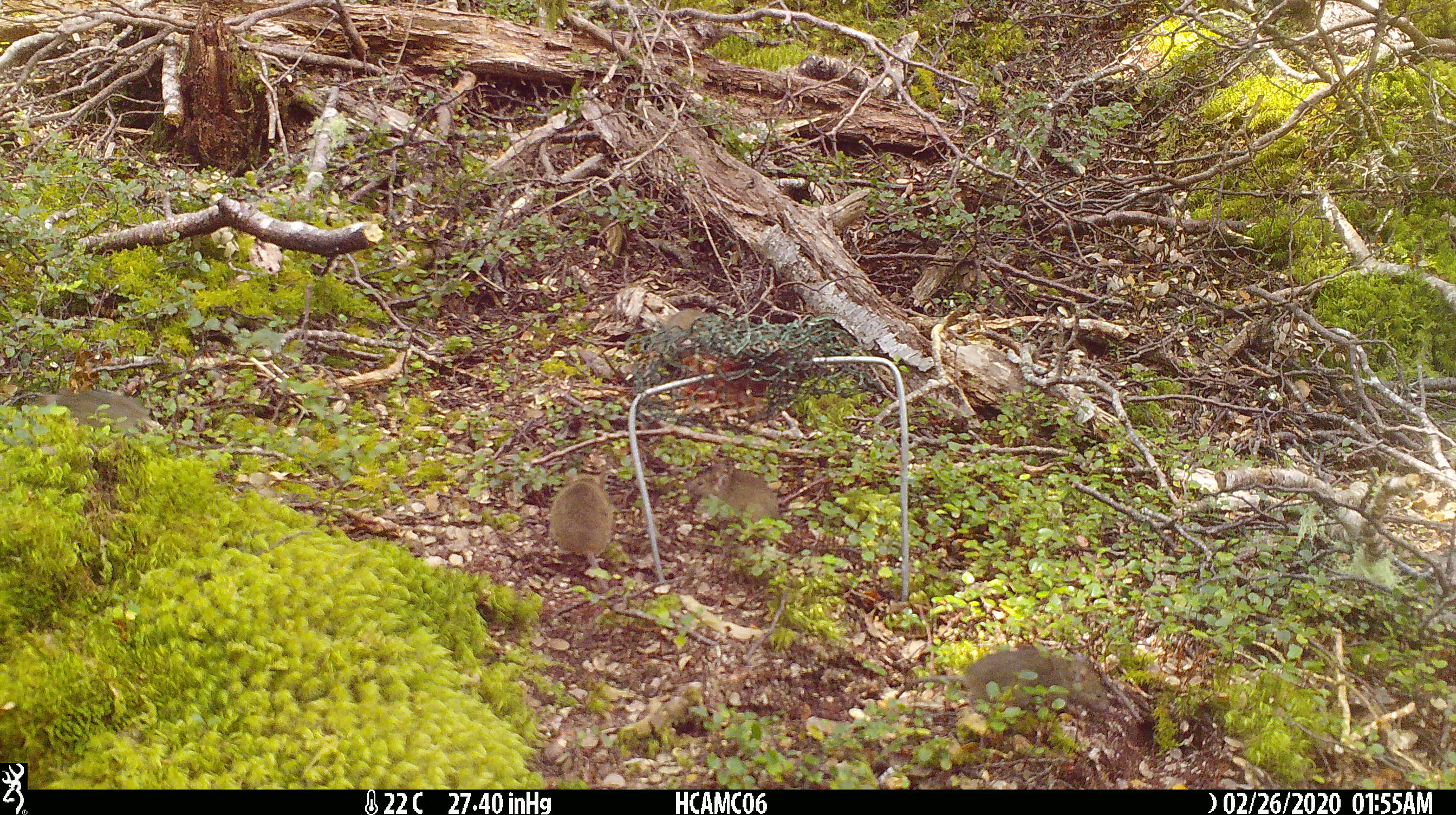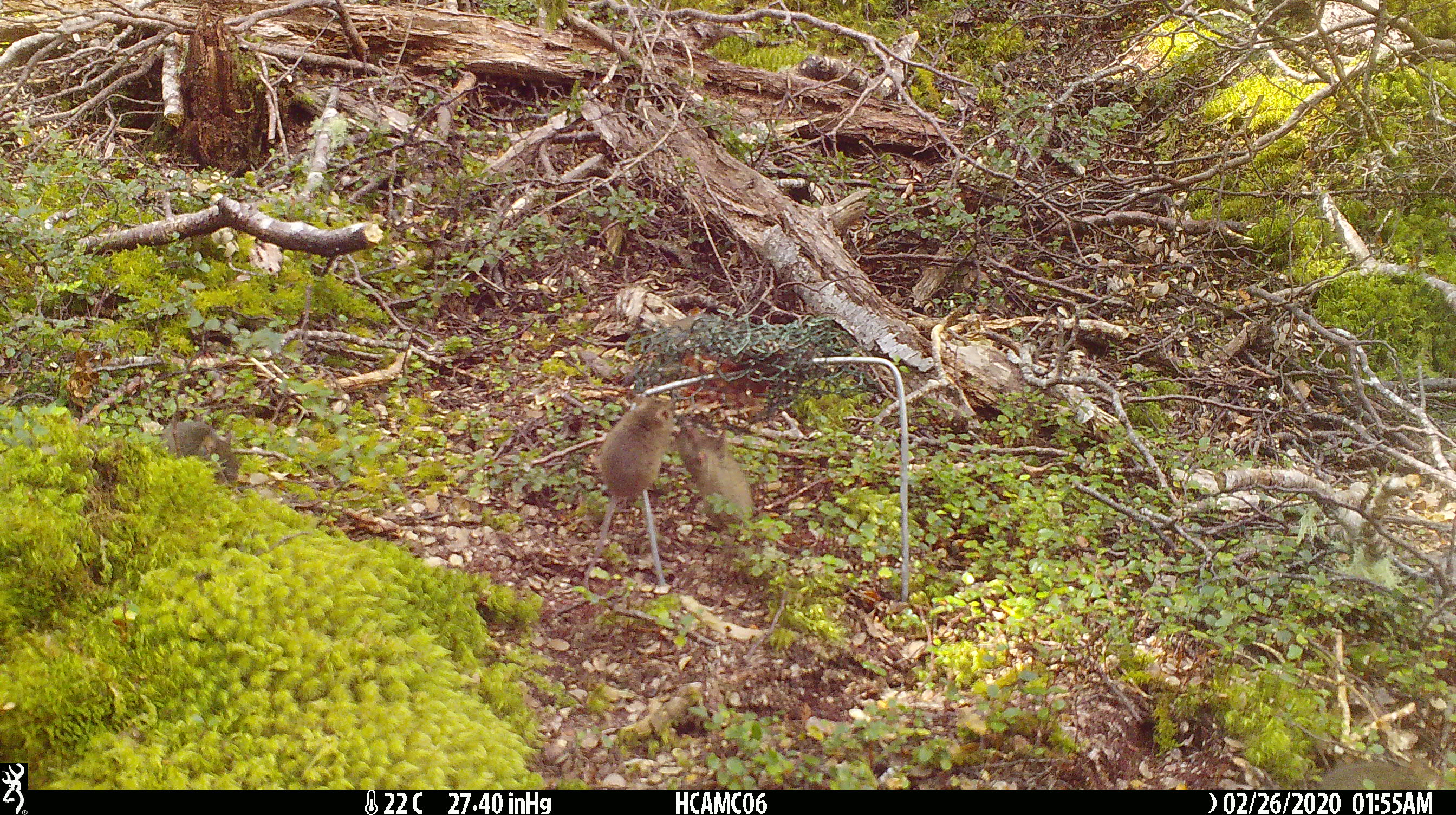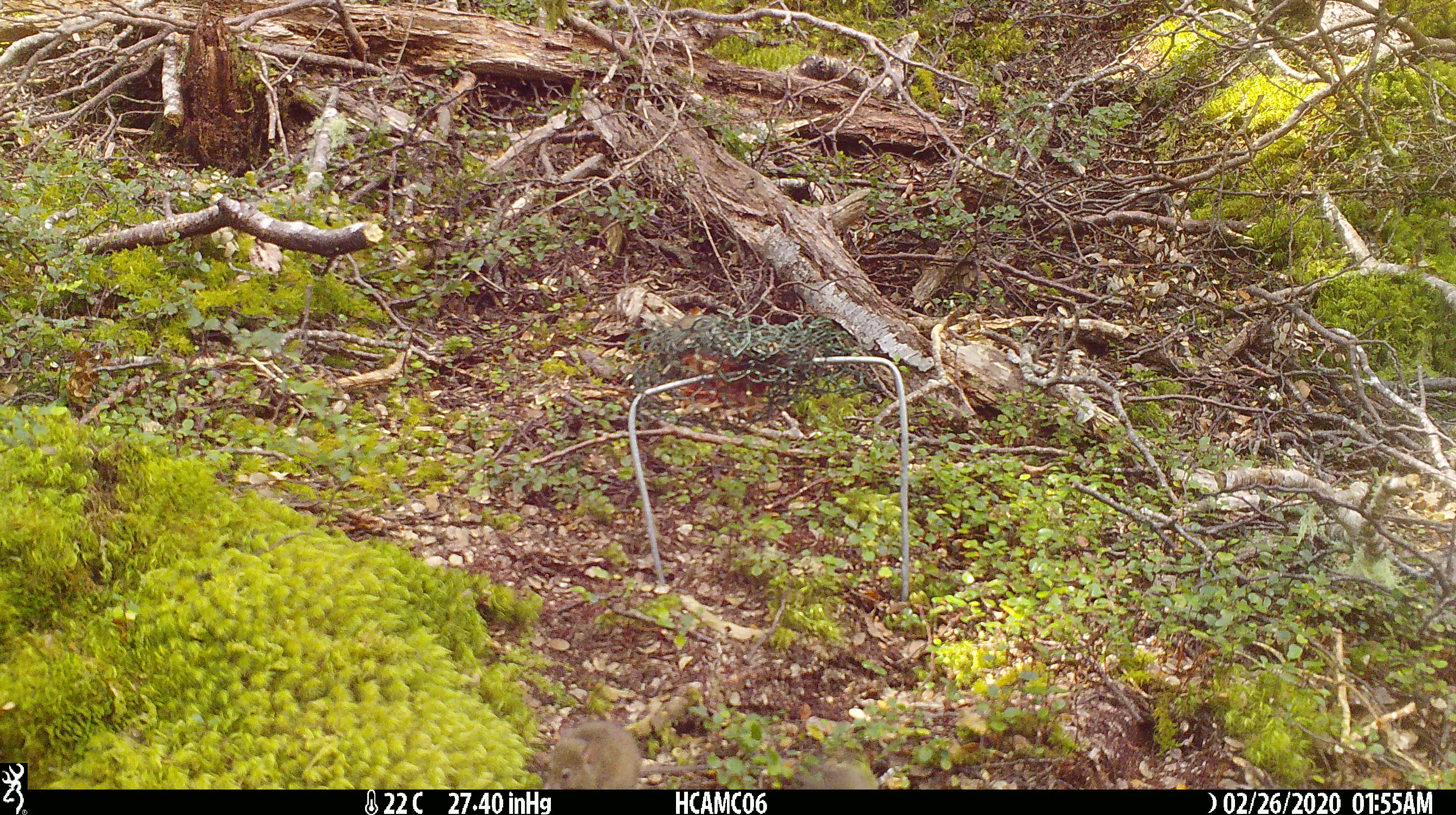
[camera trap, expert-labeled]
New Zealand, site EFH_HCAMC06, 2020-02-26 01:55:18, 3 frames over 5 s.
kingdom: Animalia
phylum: Chordata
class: Mammalia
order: Rodentia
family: Muridae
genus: Mus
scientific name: Mus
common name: mouse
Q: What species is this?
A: Mouse (Mus).